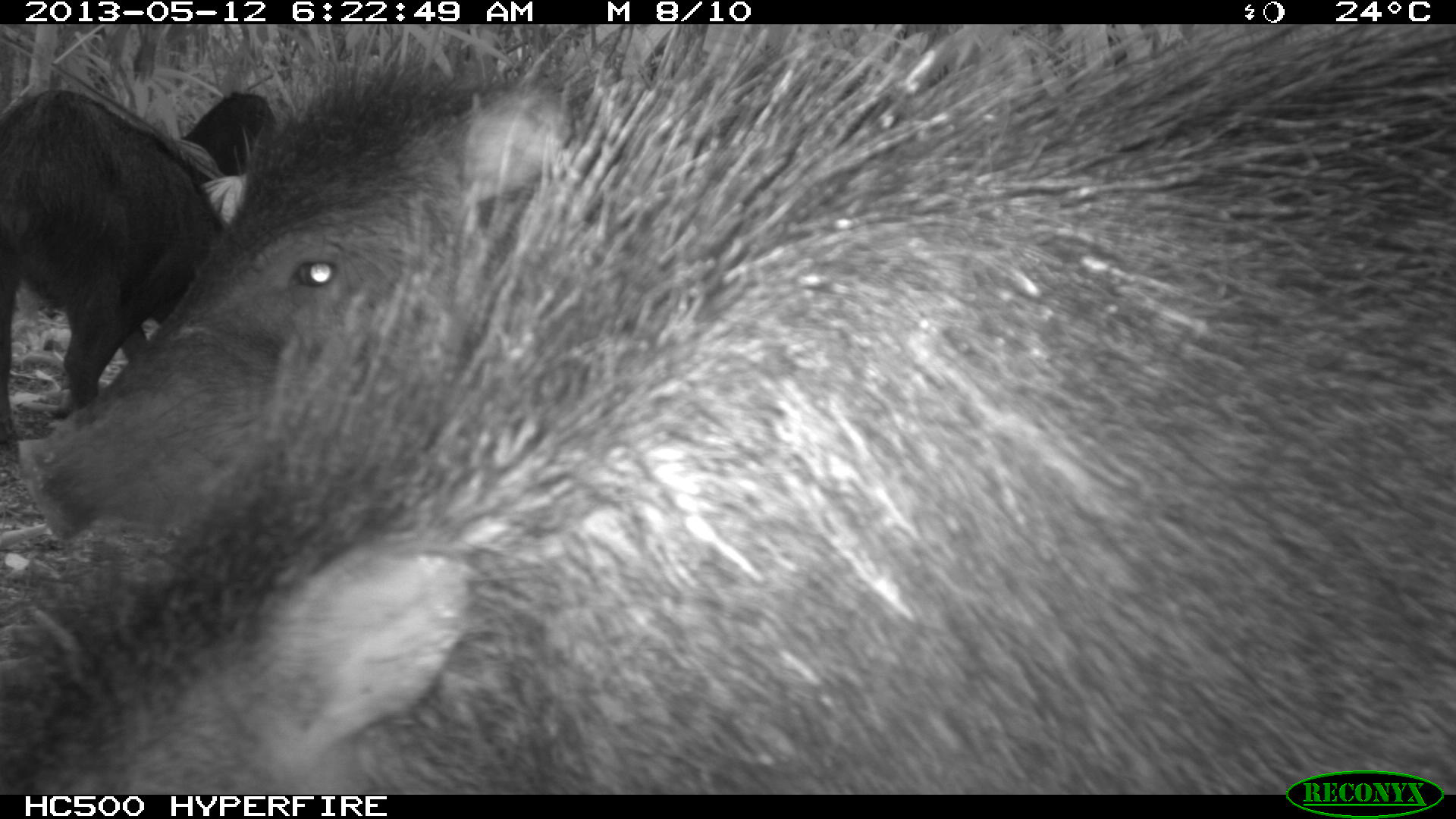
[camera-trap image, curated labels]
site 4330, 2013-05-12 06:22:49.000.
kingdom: Animalia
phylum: Chordata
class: Mammalia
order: Artiodactyla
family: Tayassuidae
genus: Tayassu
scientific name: Tayassu pecari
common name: white-lipped peccary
Tayassu pecari (white-lipped peccary), count 5.